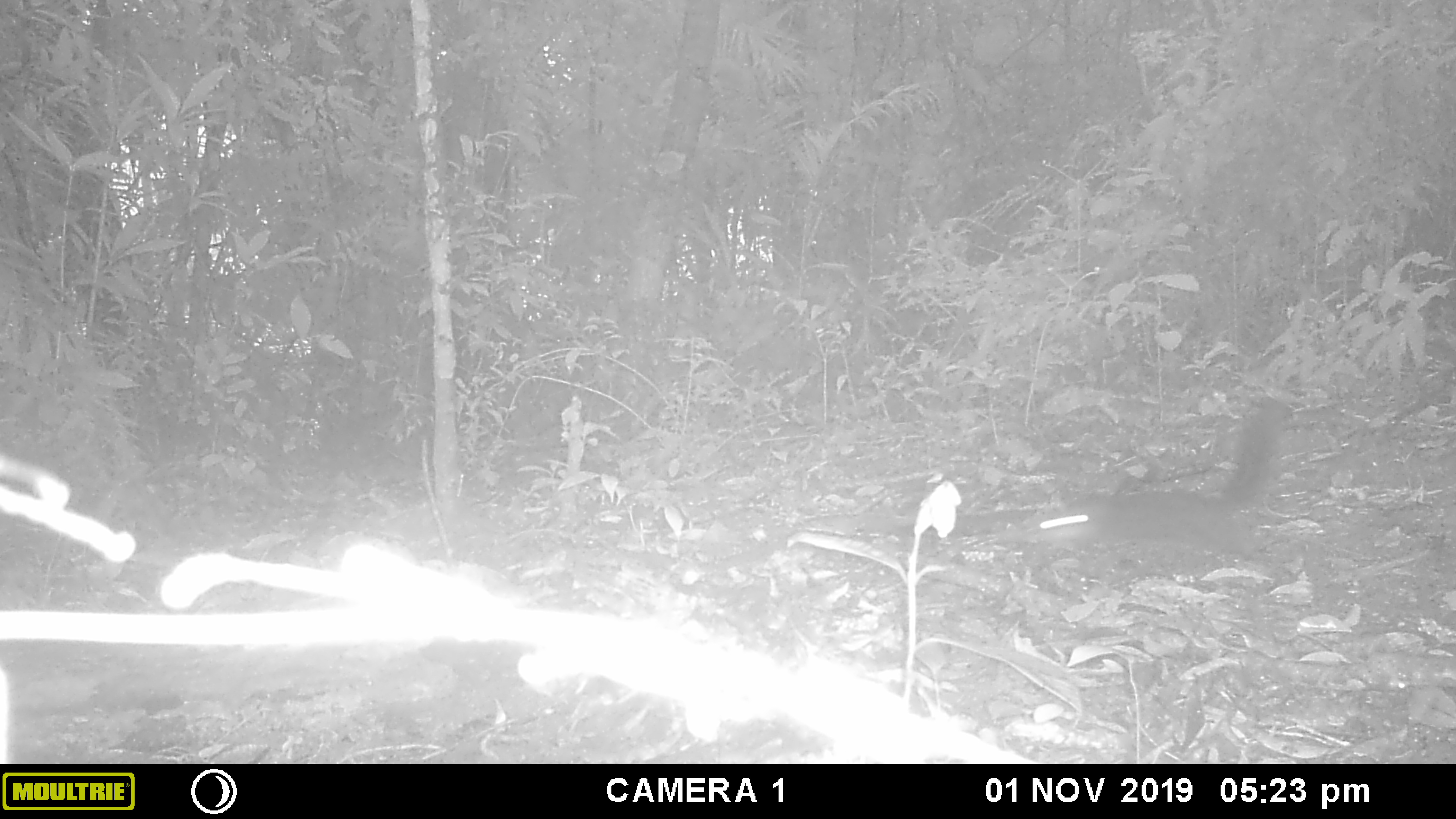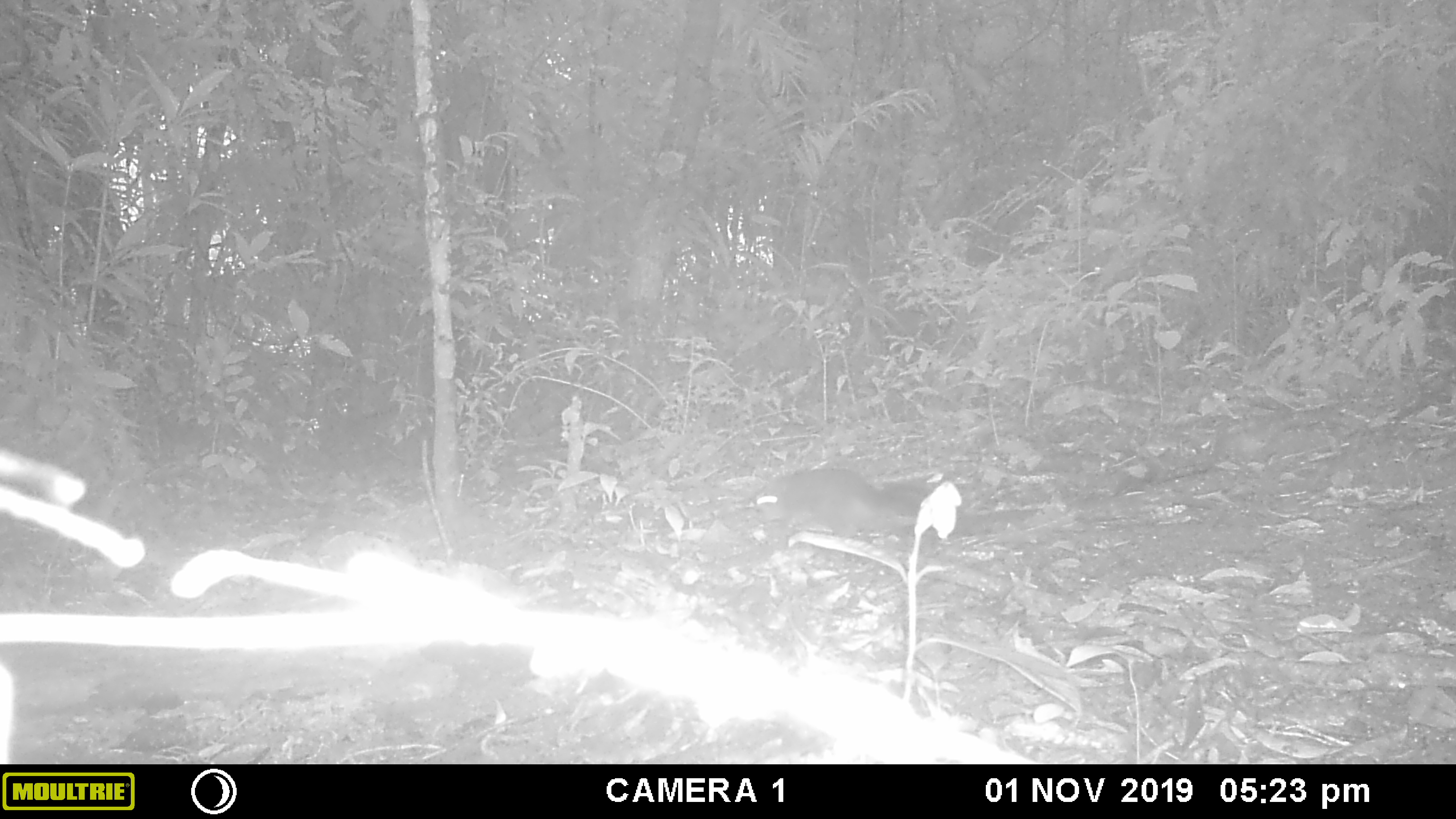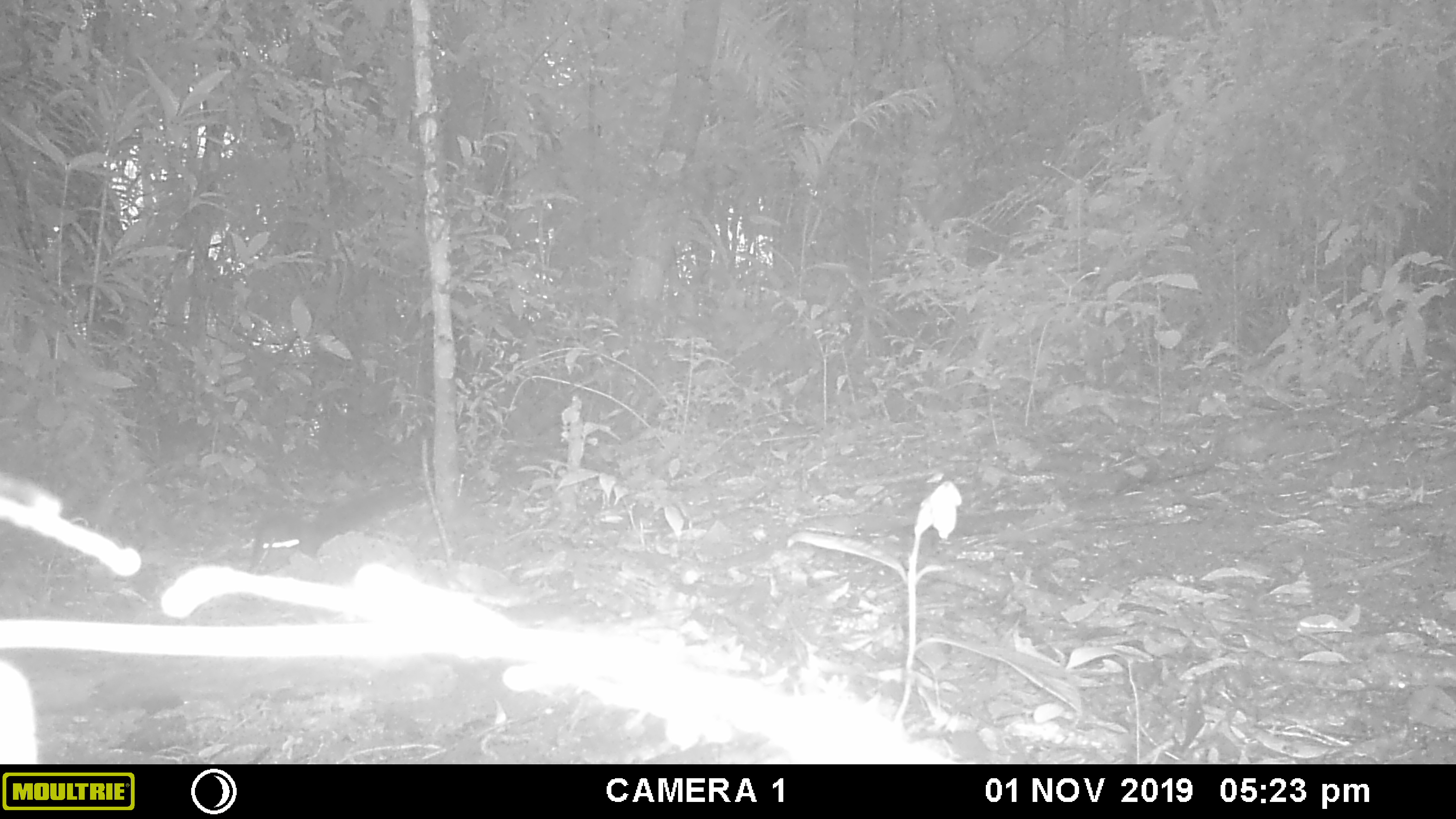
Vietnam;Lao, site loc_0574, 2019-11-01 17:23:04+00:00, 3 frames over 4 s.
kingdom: Animalia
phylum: Chordata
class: Mammalia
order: Rodentia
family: Sciuridae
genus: Sciurus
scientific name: Sciurus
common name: squirrel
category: unidentified squirrel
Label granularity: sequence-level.